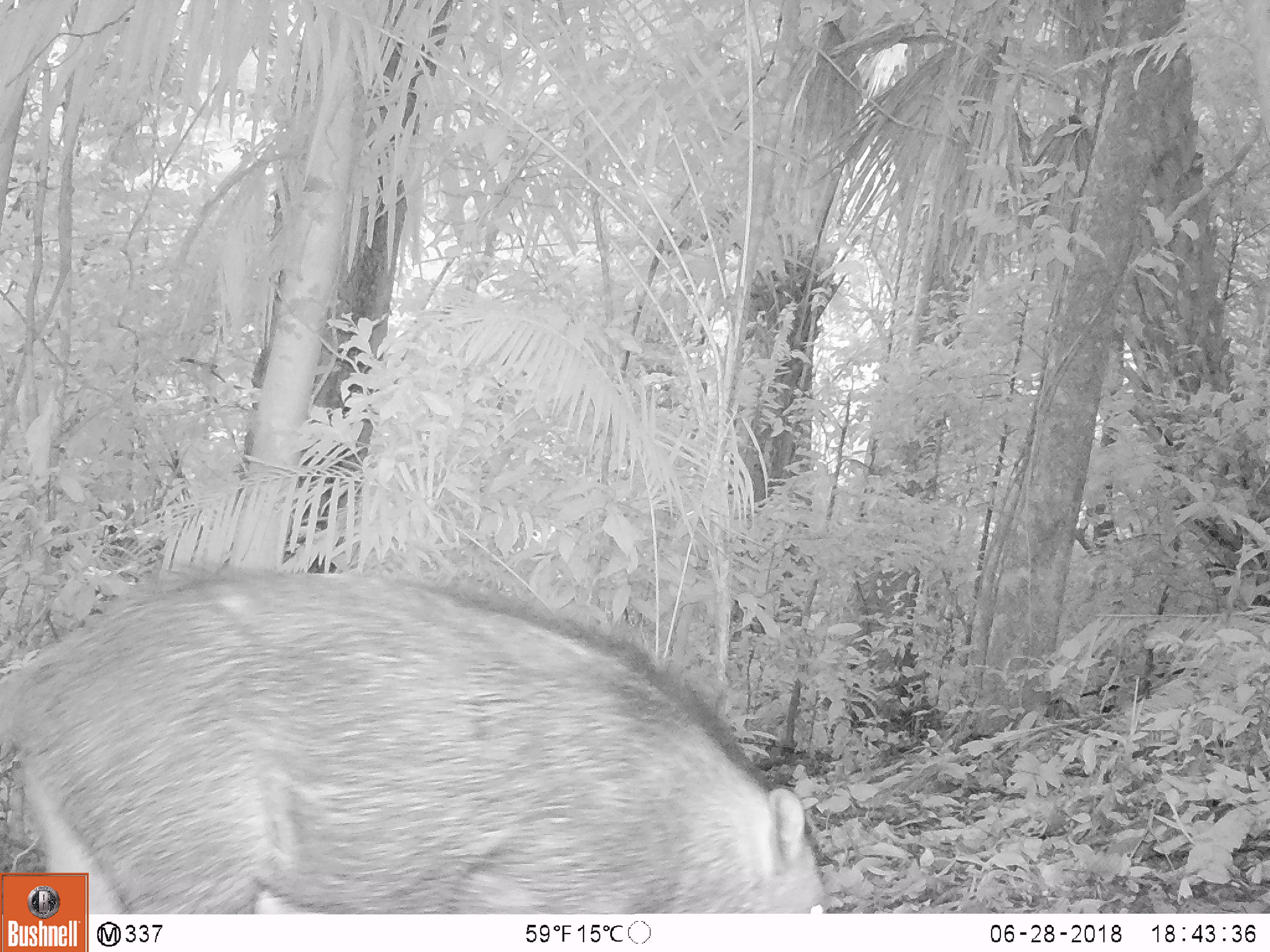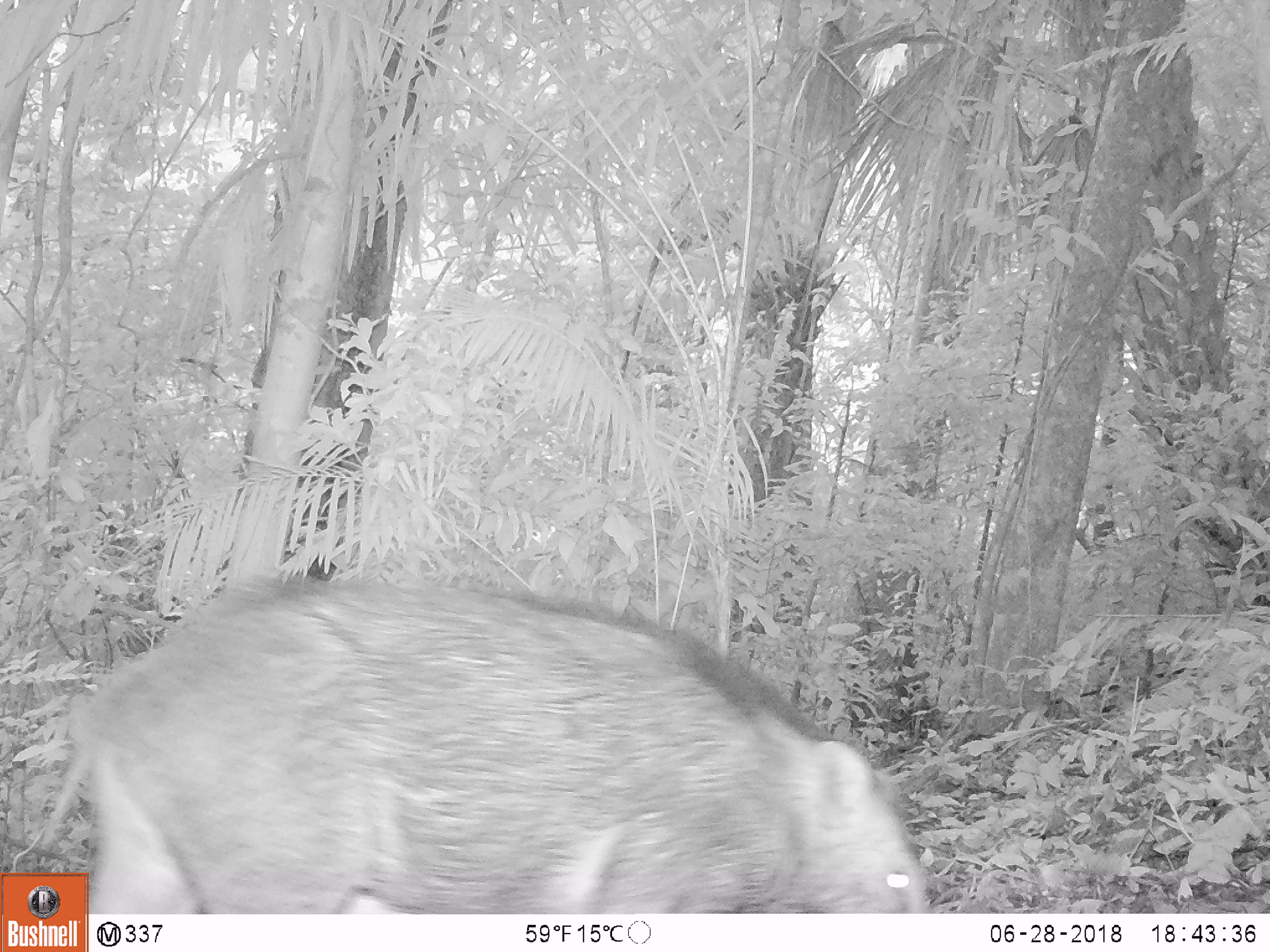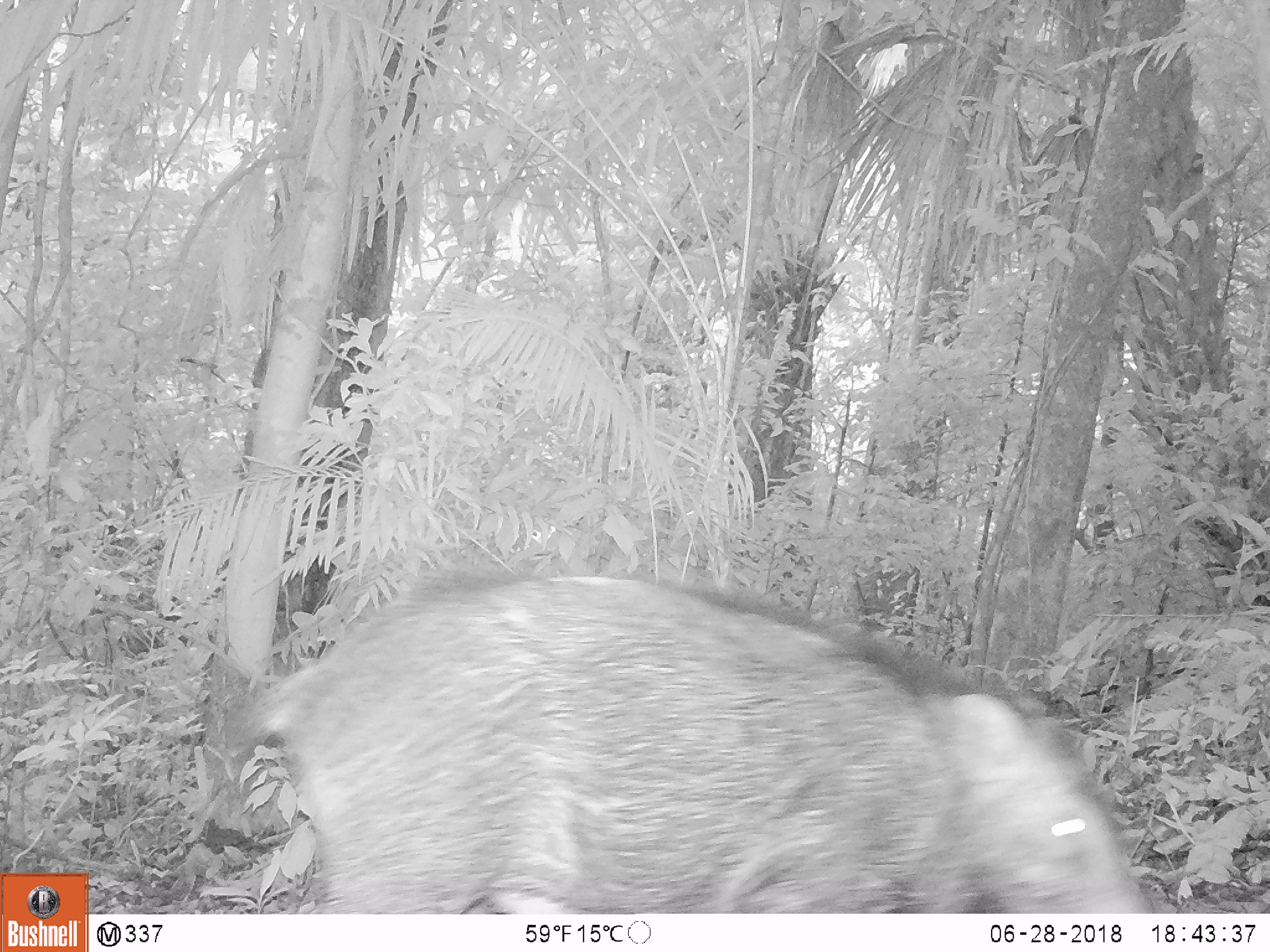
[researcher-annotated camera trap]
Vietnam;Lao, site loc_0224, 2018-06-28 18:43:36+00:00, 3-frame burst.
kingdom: Animalia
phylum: Chordata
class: Mammalia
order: Artiodactyla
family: Suidae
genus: Sus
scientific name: Sus scrofa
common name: eurasian wild pig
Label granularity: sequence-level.